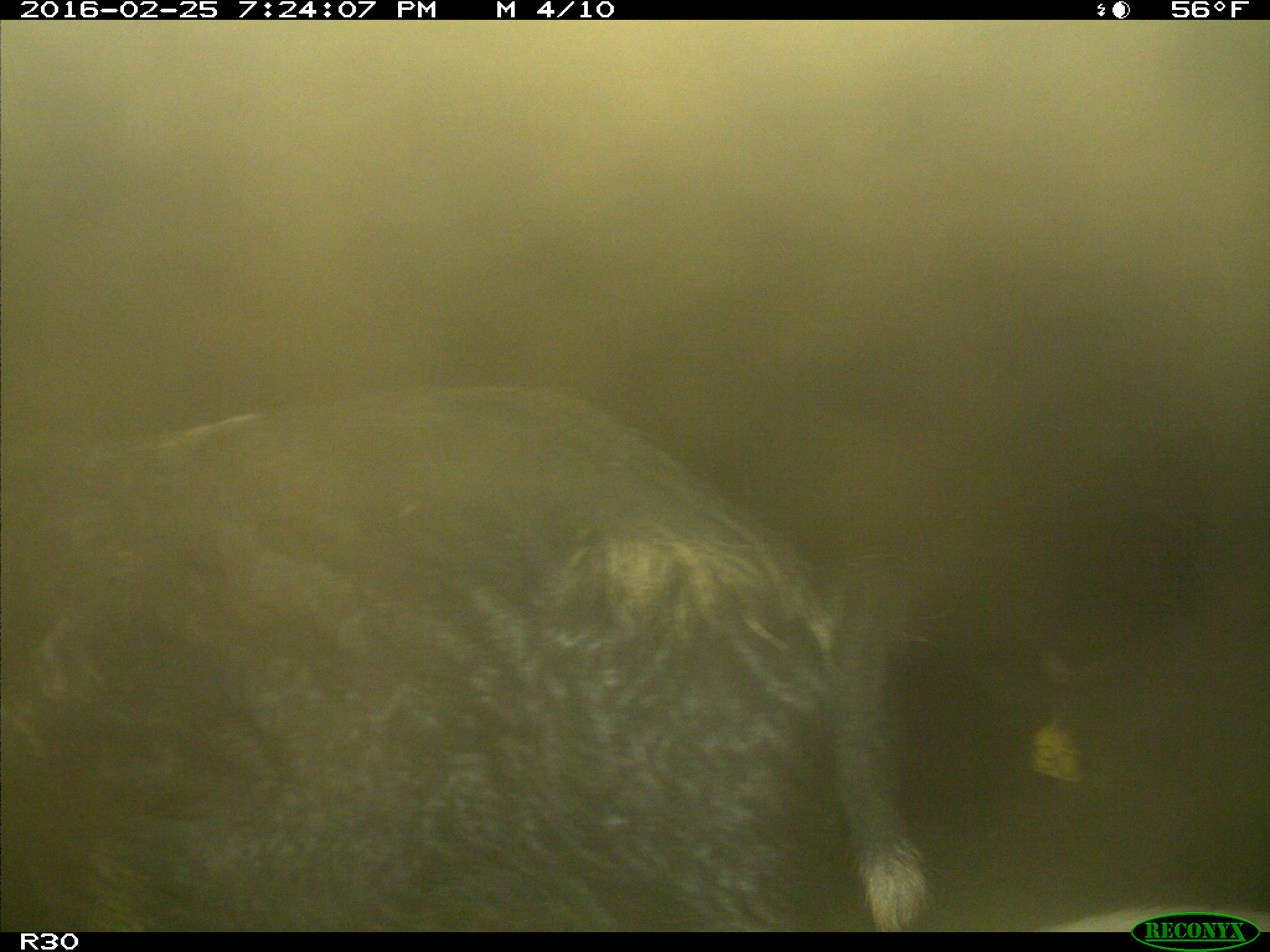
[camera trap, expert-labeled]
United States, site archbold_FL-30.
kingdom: Animalia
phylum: Chordata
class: Mammalia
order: Artiodactyla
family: Suidae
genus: Sus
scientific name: Sus scrofa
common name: wild boar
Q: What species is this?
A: Sus scrofa (wild boar).